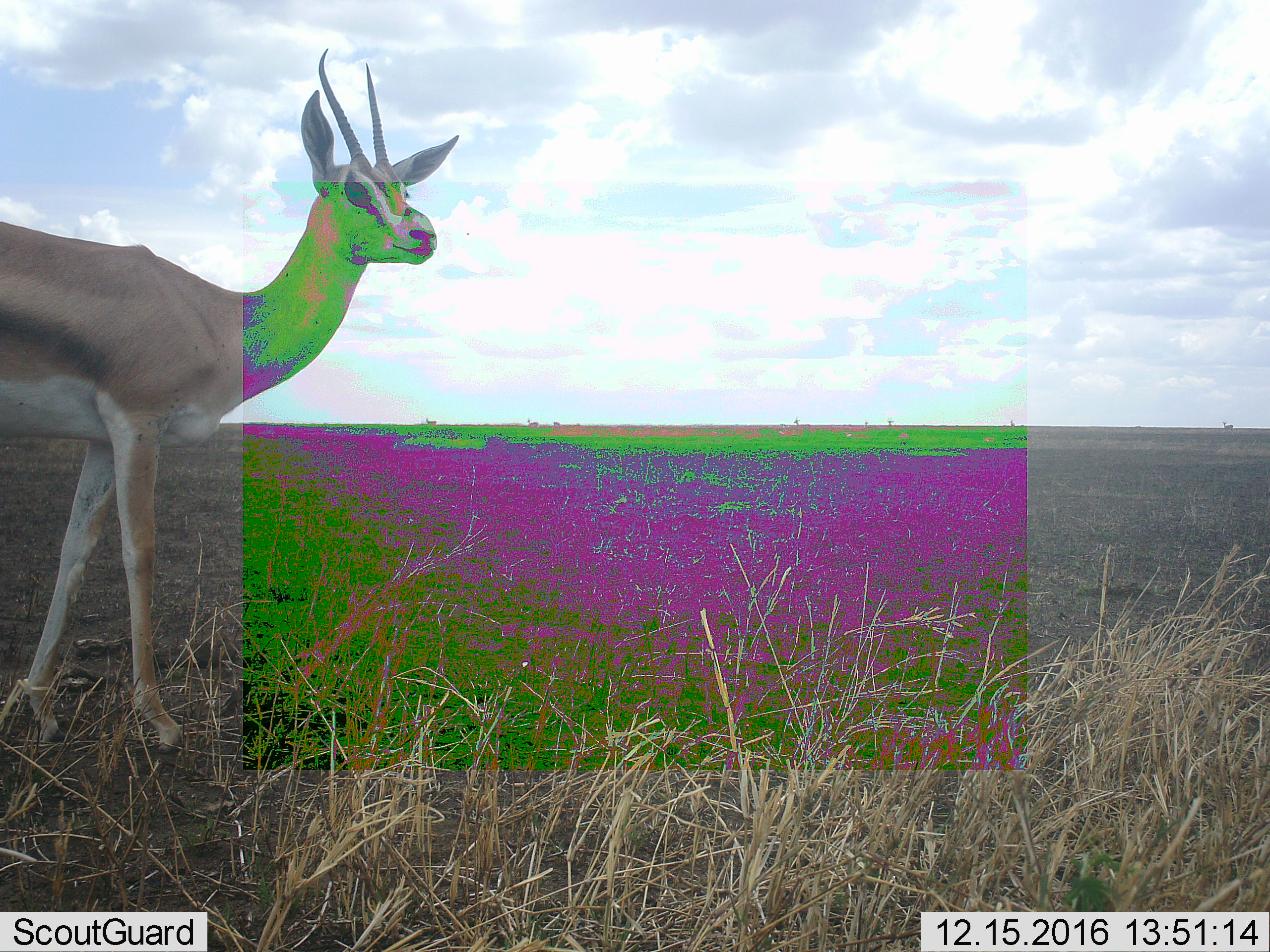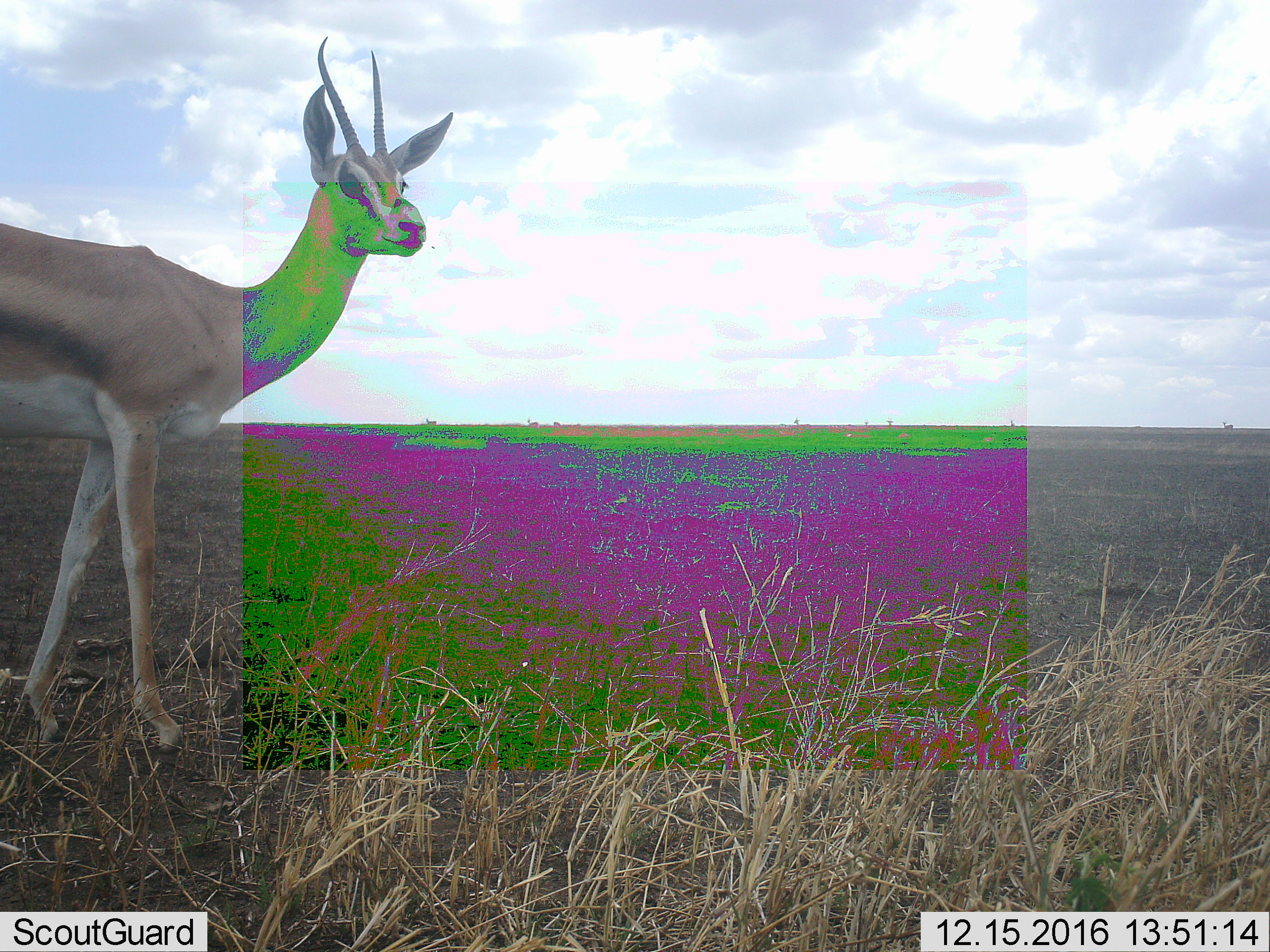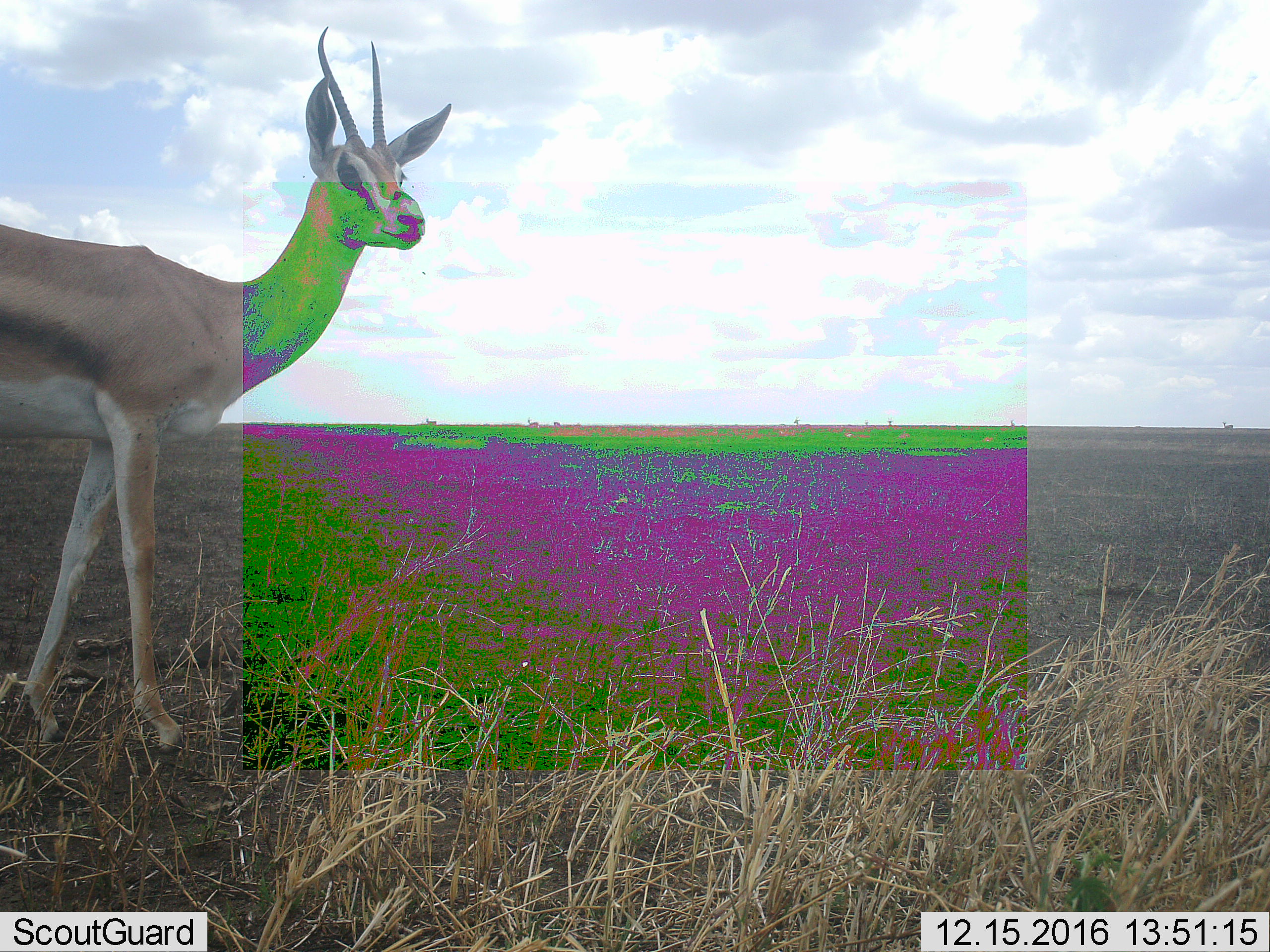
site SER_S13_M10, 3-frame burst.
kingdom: Animalia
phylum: Chordata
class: Mammalia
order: Artiodactyla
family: Bovidae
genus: Nanger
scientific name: Nanger granti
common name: grant's gazelle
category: gazellegrants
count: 1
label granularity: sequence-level